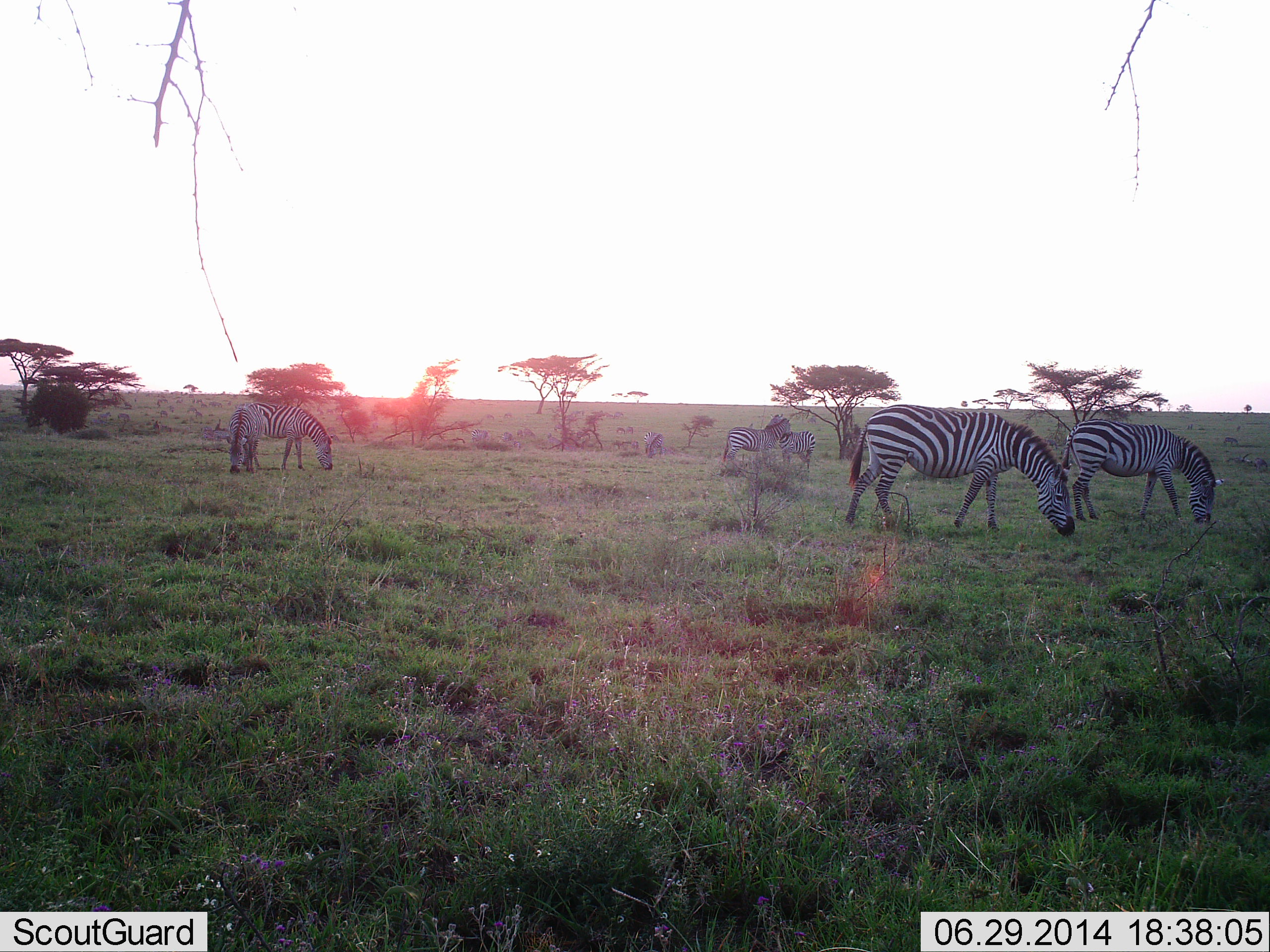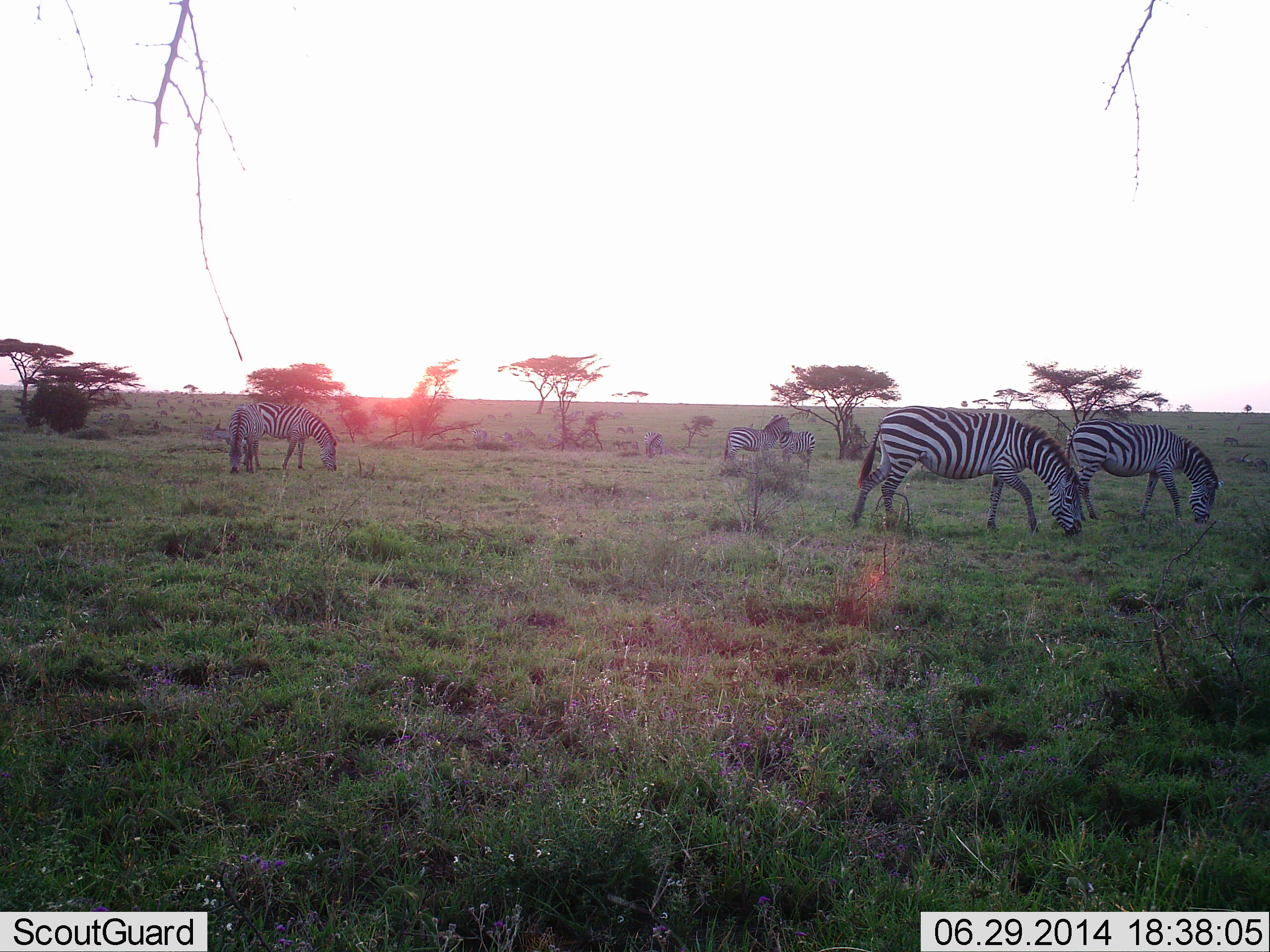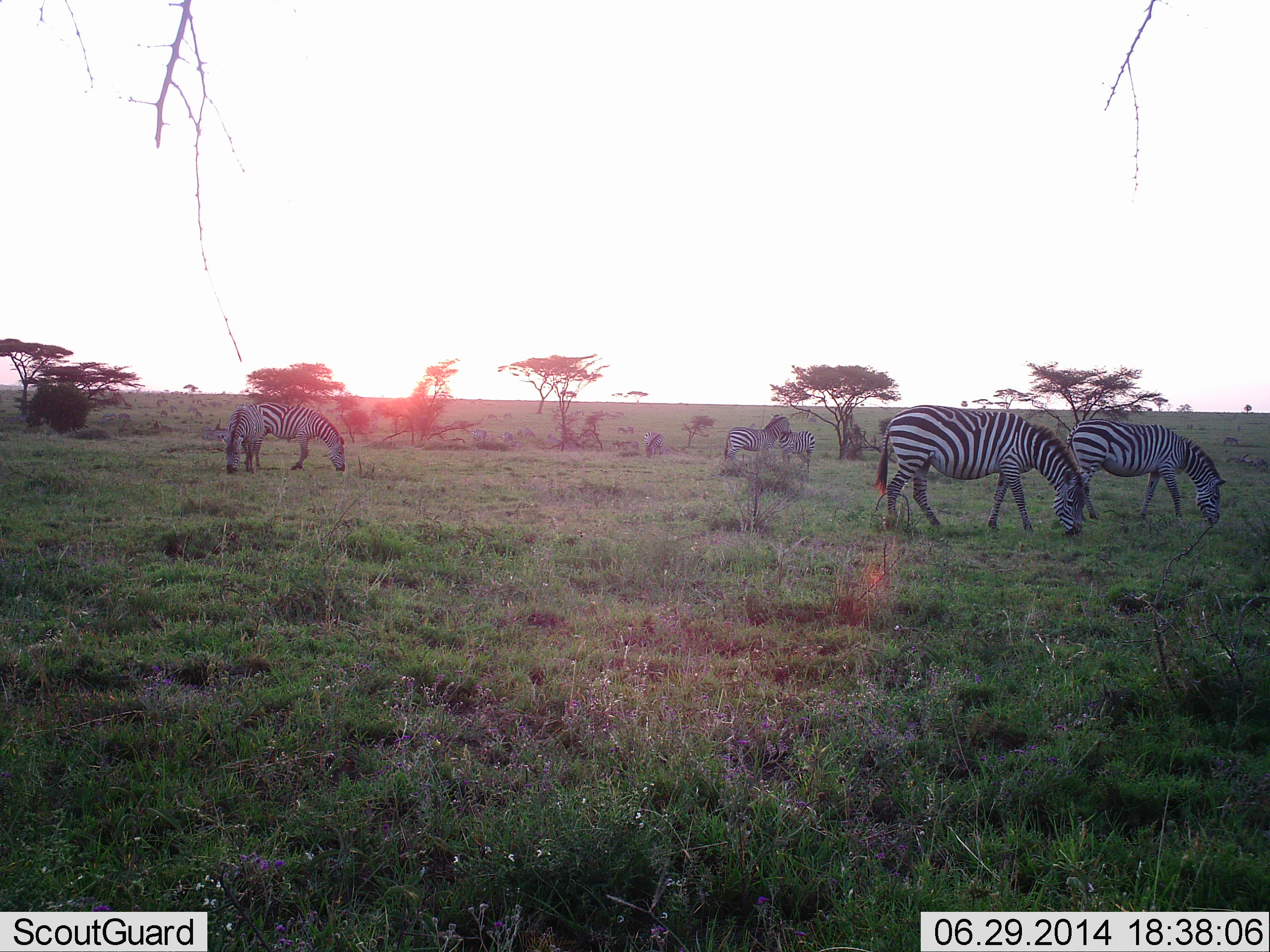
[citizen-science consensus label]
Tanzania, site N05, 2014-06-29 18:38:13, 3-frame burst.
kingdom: Animalia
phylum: Chordata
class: Mammalia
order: Perissodactyla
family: Equidae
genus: Equus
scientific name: Equus quagga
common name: plains zebra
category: zebra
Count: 6.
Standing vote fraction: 60%.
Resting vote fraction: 0%.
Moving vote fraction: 30%.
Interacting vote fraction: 10%.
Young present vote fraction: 10%.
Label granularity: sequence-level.